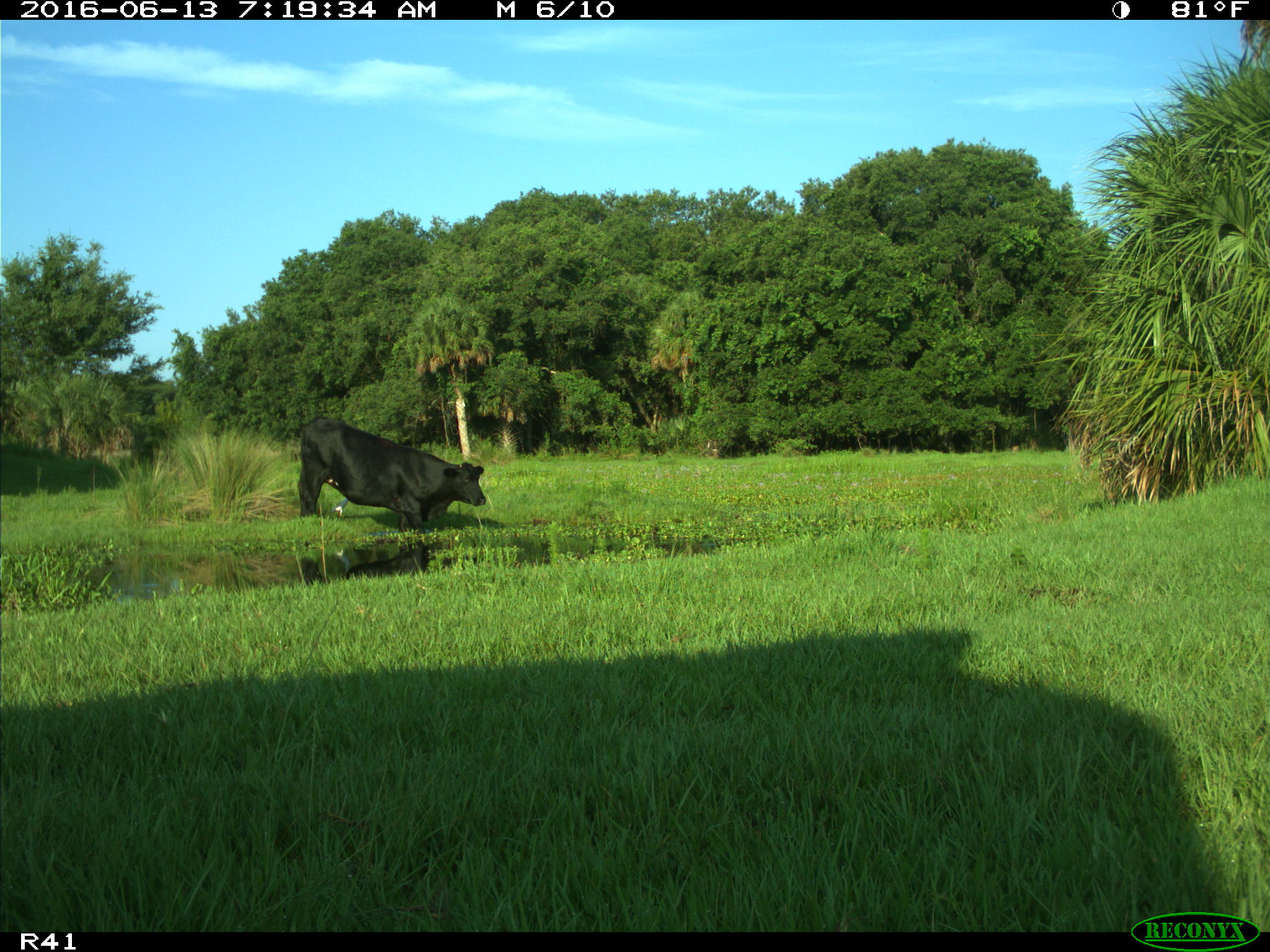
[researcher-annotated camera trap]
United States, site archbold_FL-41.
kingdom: Animalia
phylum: Chordata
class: Mammalia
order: Artiodactyla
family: Bovidae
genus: Bos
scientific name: Bos taurus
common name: domestic cow